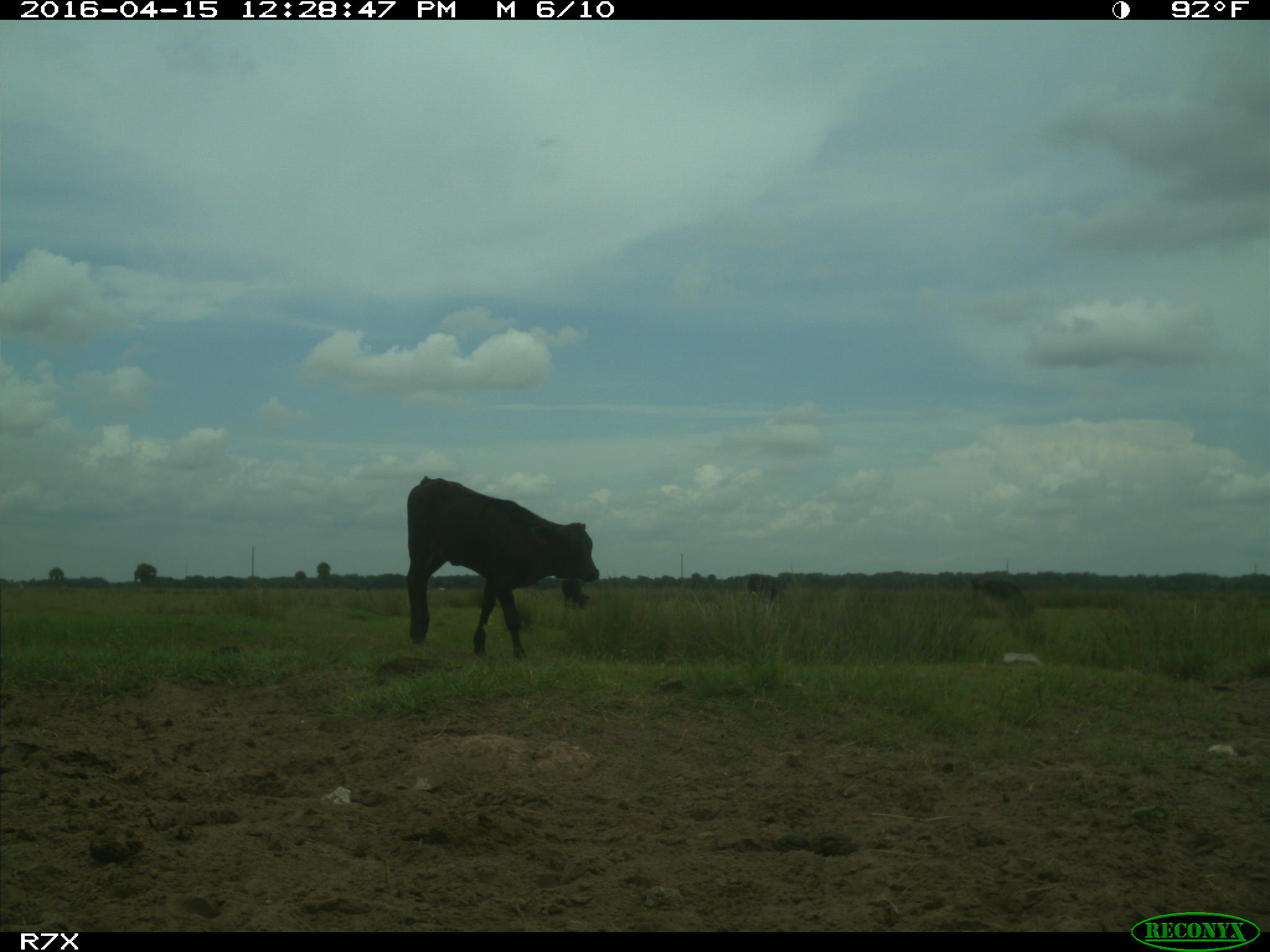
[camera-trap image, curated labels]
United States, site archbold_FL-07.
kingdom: Animalia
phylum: Chordata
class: Mammalia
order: Artiodactyla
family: Bovidae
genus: Bos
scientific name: Bos taurus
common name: domestic cow